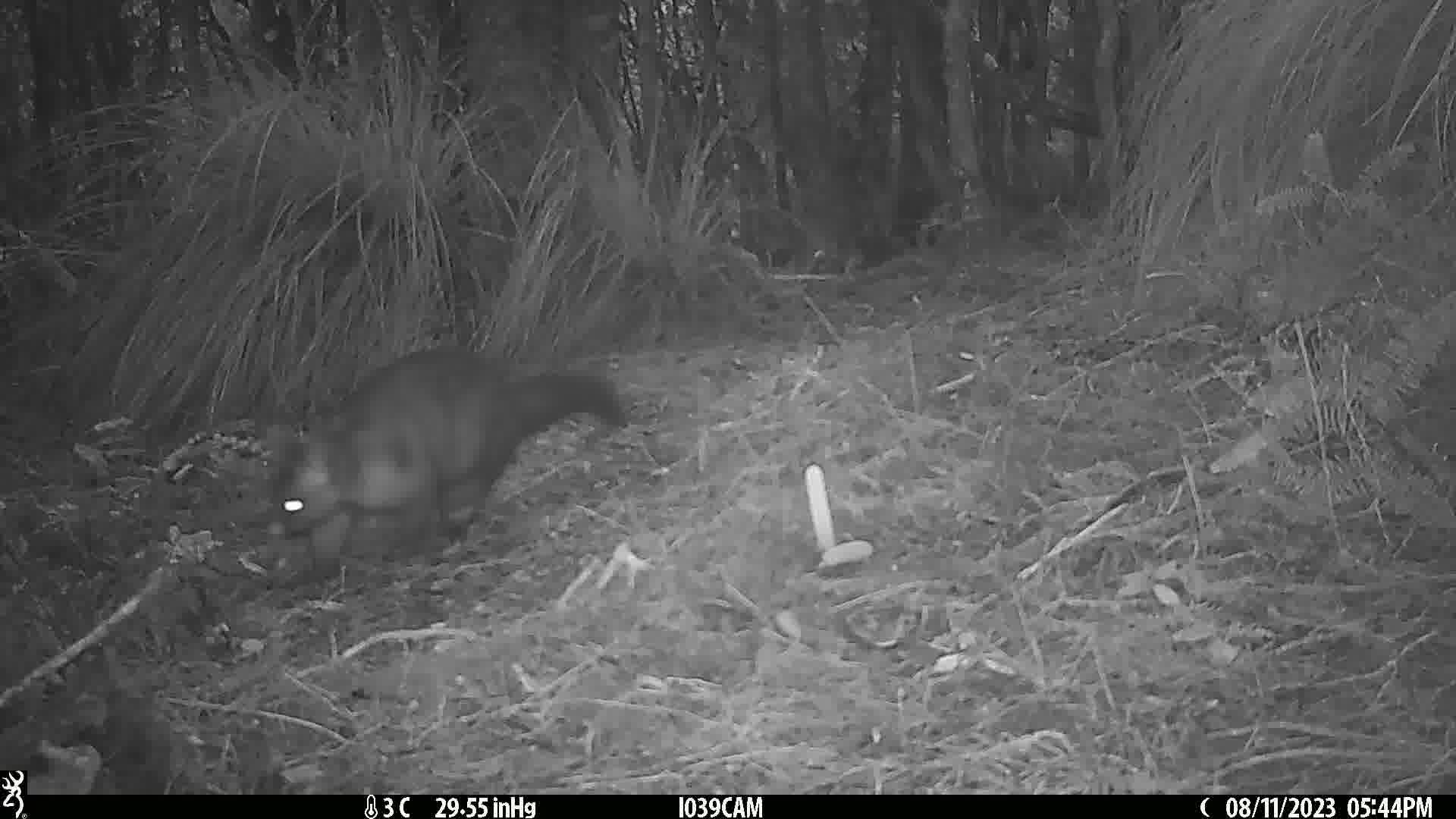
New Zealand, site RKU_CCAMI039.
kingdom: Animalia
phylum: Chordata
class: Mammalia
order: Diprotodontia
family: Phalangeridae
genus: Trichosurus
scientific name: Trichosurus vulpecula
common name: common brushtail possum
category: possum